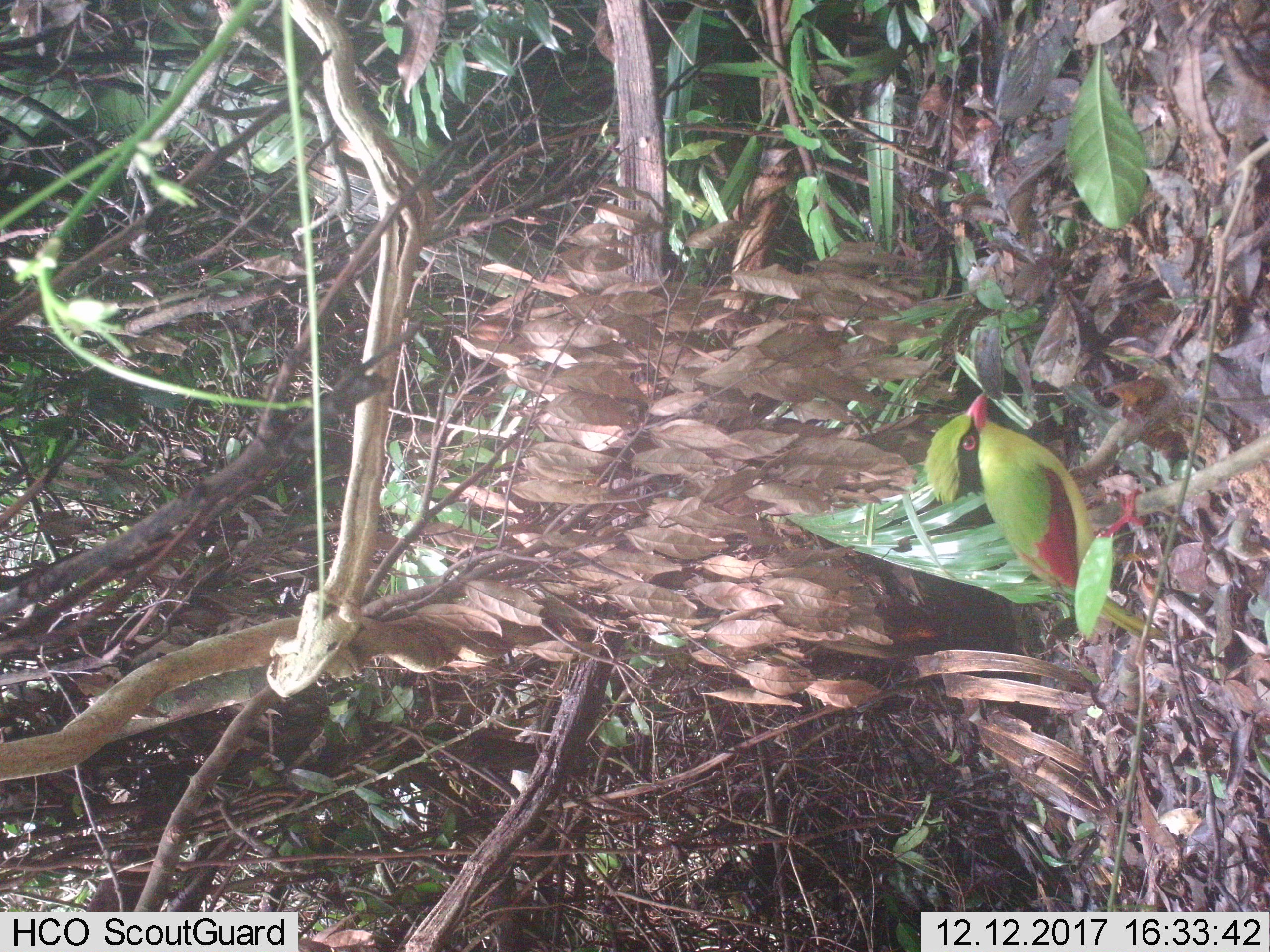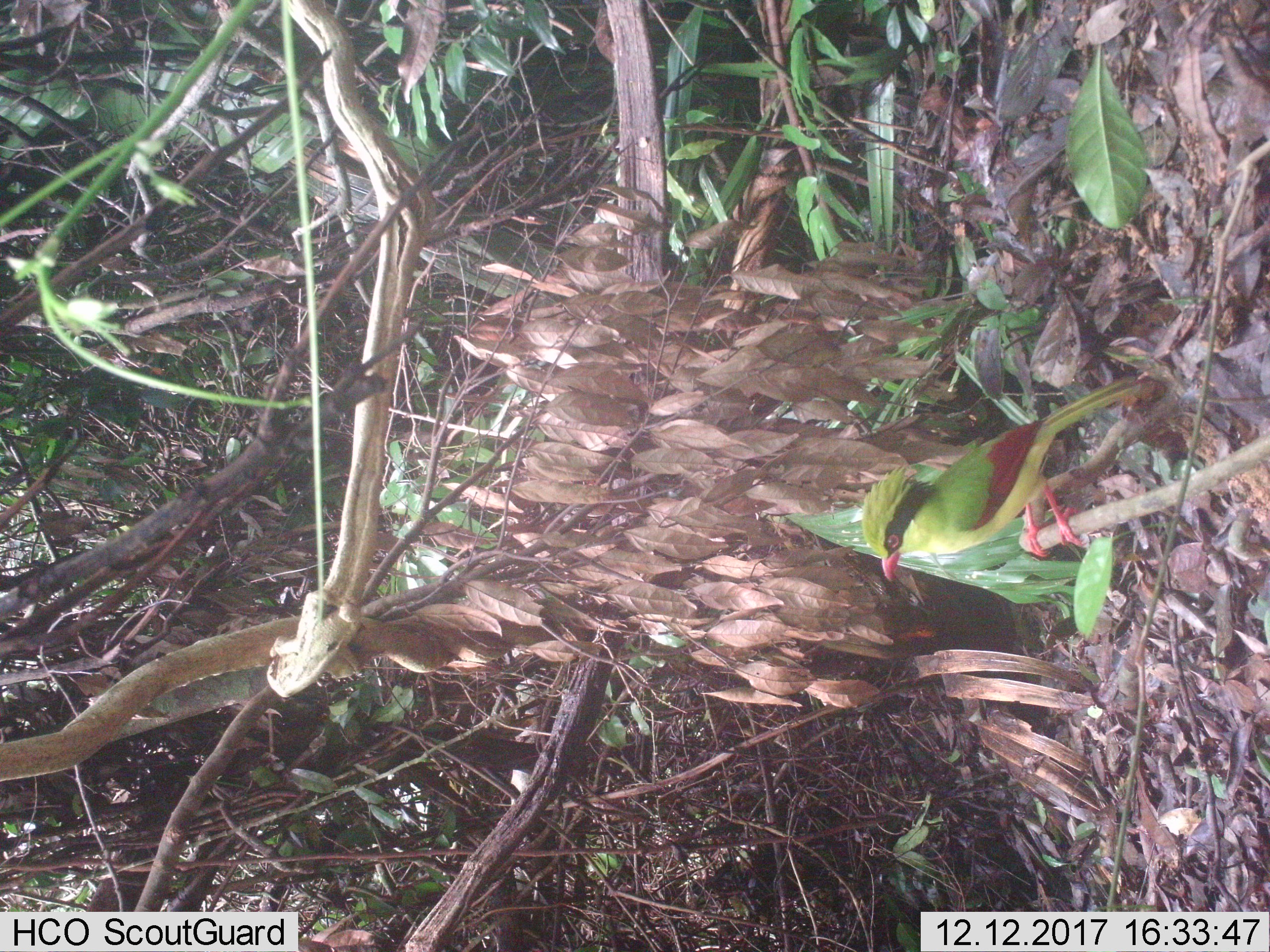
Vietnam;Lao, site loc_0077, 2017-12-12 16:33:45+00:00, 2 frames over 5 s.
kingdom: Animalia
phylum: Chordata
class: Aves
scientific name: Aves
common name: bird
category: unidentified bird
Unidentified bird (bird) (Aves). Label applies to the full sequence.